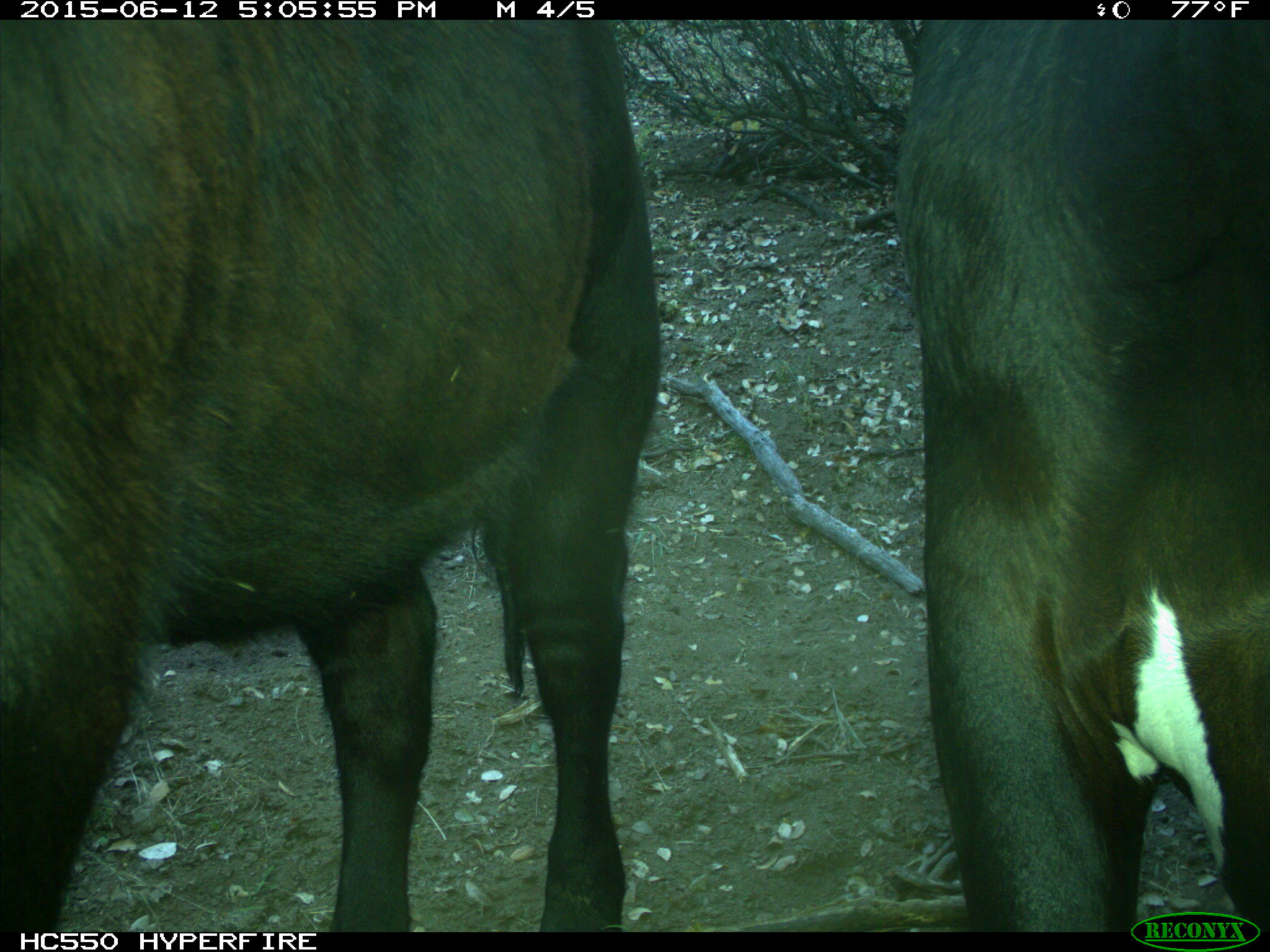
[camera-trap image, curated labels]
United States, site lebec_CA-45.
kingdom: Animalia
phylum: Chordata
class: Mammalia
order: Artiodactyla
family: Bovidae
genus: Bos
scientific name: Bos taurus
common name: domestic cow